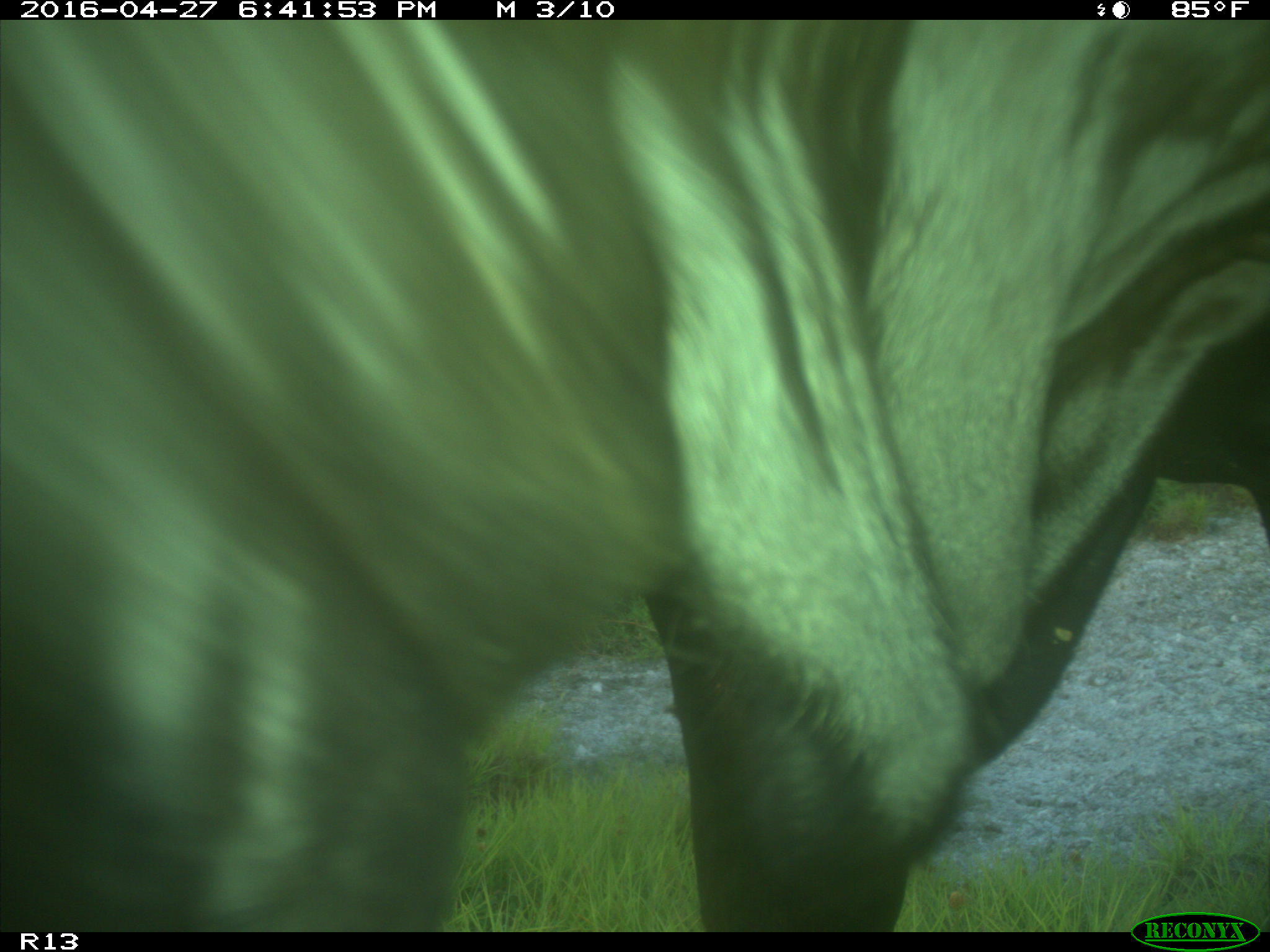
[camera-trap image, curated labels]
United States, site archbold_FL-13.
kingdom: Animalia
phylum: Chordata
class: Mammalia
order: Artiodactyla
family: Bovidae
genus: Bos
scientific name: Bos taurus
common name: domestic cow